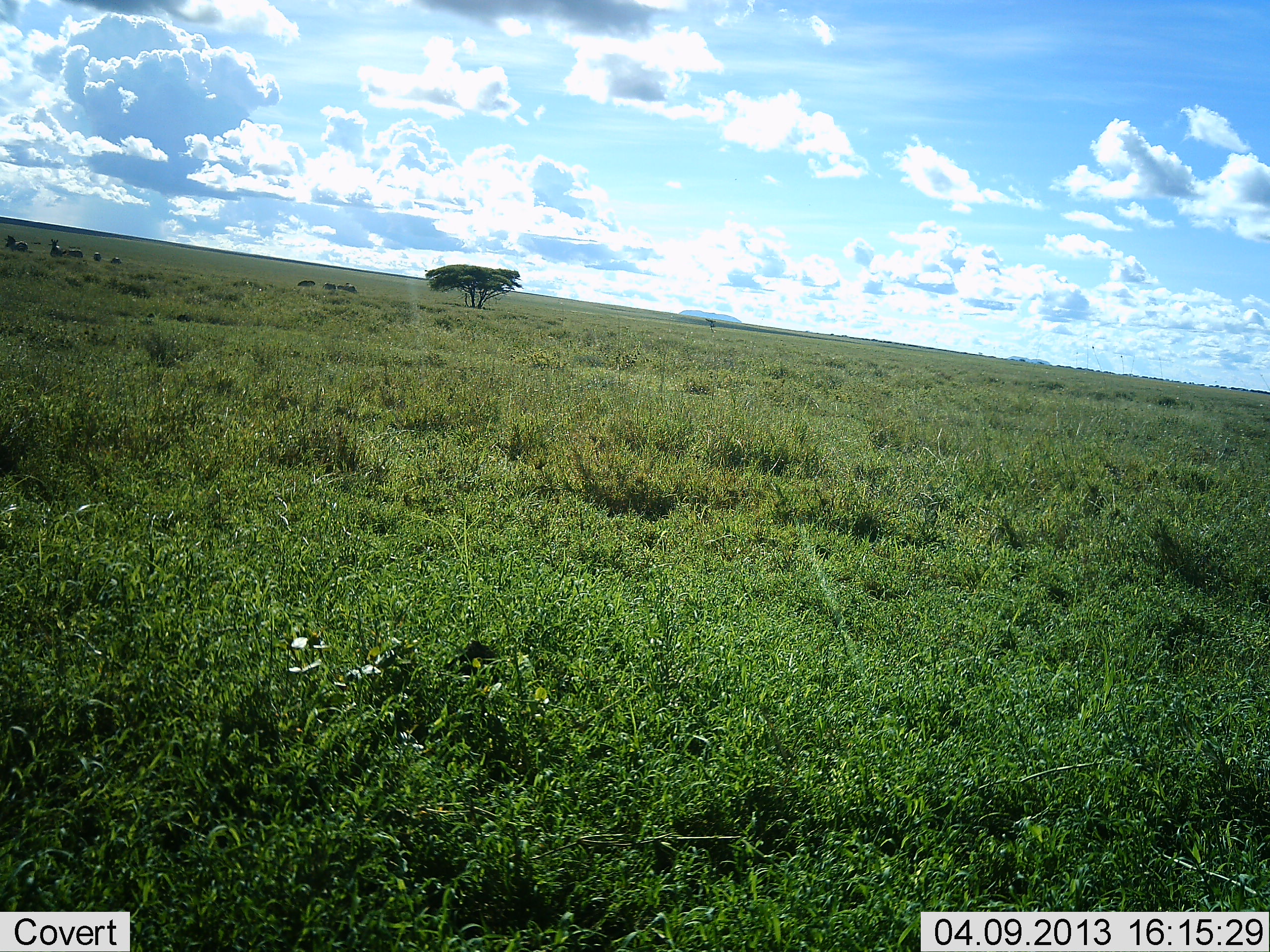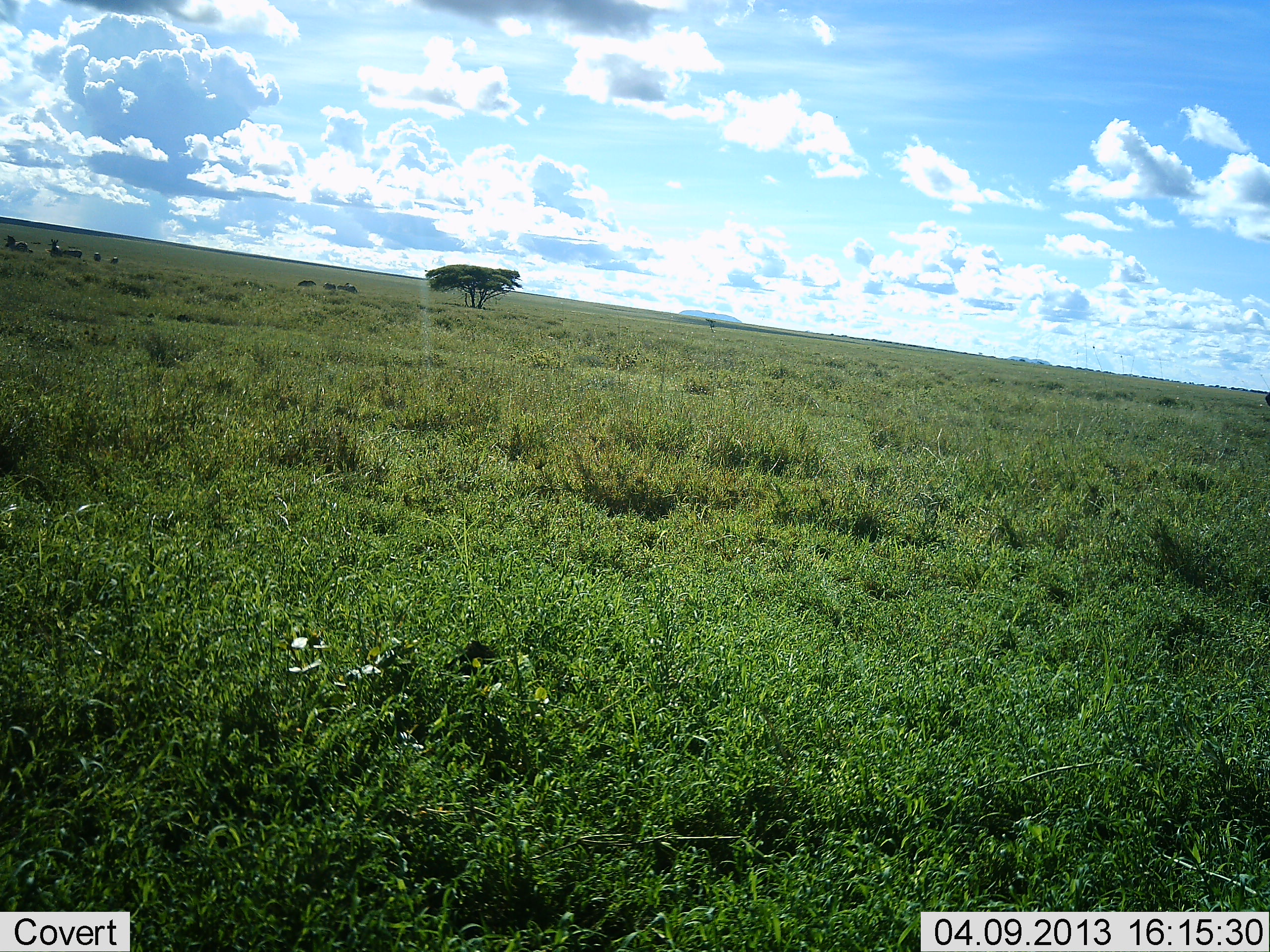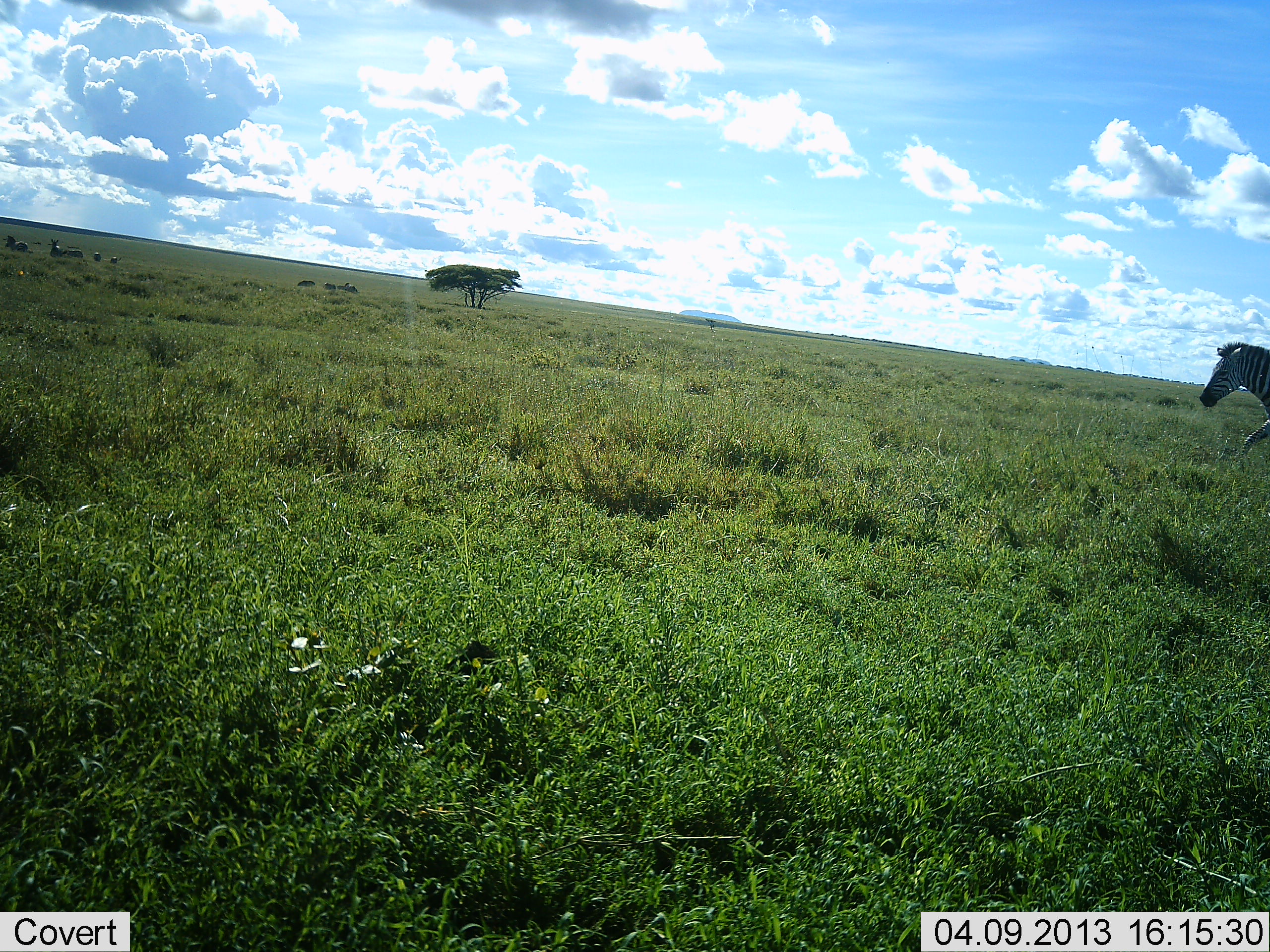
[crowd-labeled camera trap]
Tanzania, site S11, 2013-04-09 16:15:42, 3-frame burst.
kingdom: Animalia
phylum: Chordata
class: Mammalia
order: Perissodactyla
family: Equidae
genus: Equus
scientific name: Equus quagga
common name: plains zebra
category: zebra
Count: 1.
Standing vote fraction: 17%.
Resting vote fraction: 0%.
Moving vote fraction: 97%.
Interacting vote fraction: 0%.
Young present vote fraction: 0%.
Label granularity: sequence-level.